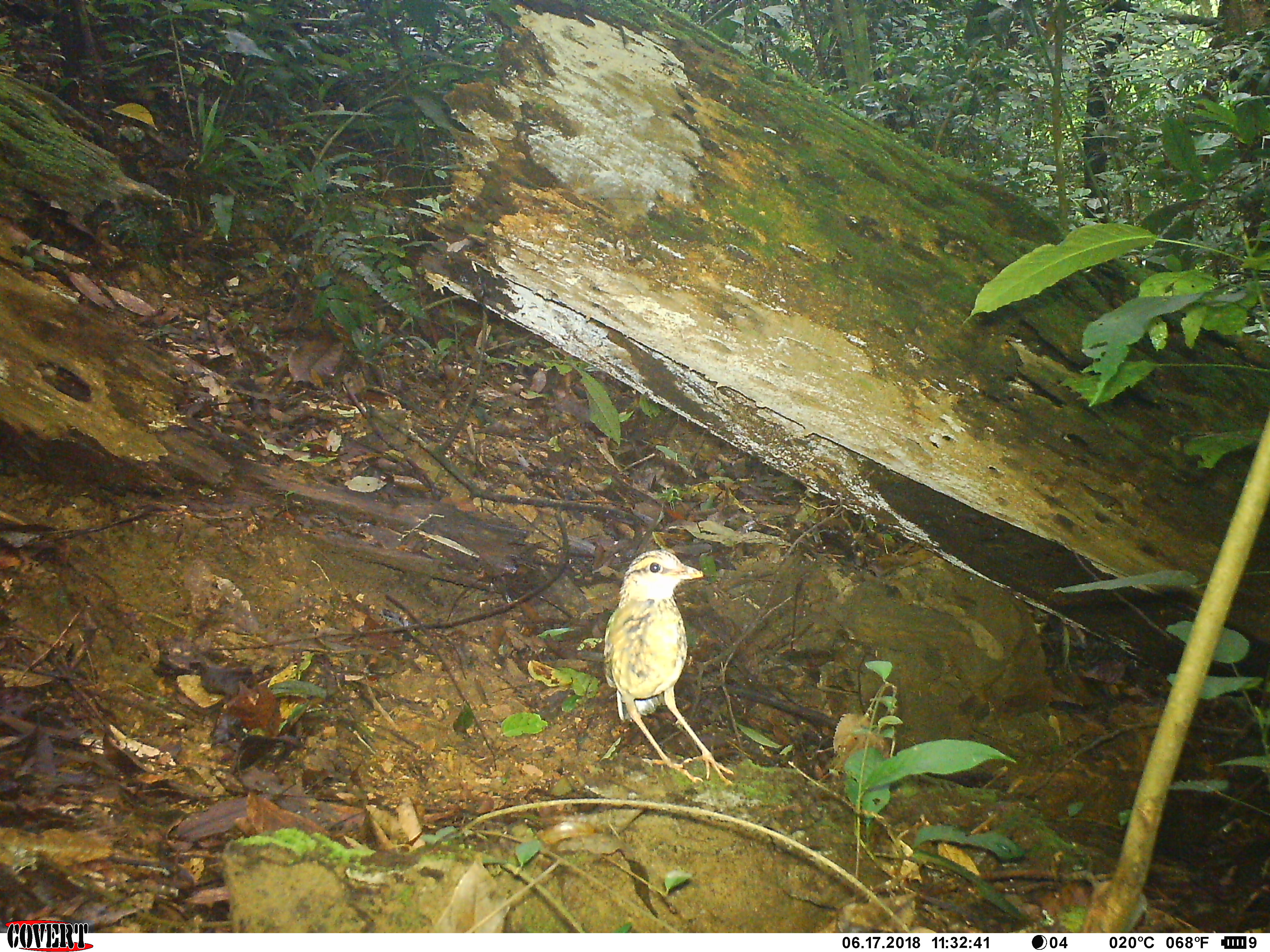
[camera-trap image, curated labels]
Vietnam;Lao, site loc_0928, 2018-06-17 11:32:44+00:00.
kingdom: Animalia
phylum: Chordata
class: Aves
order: Passeriformes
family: Pittidae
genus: Pitta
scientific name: Pitta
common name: typical pittas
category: unidentified pitta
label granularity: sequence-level